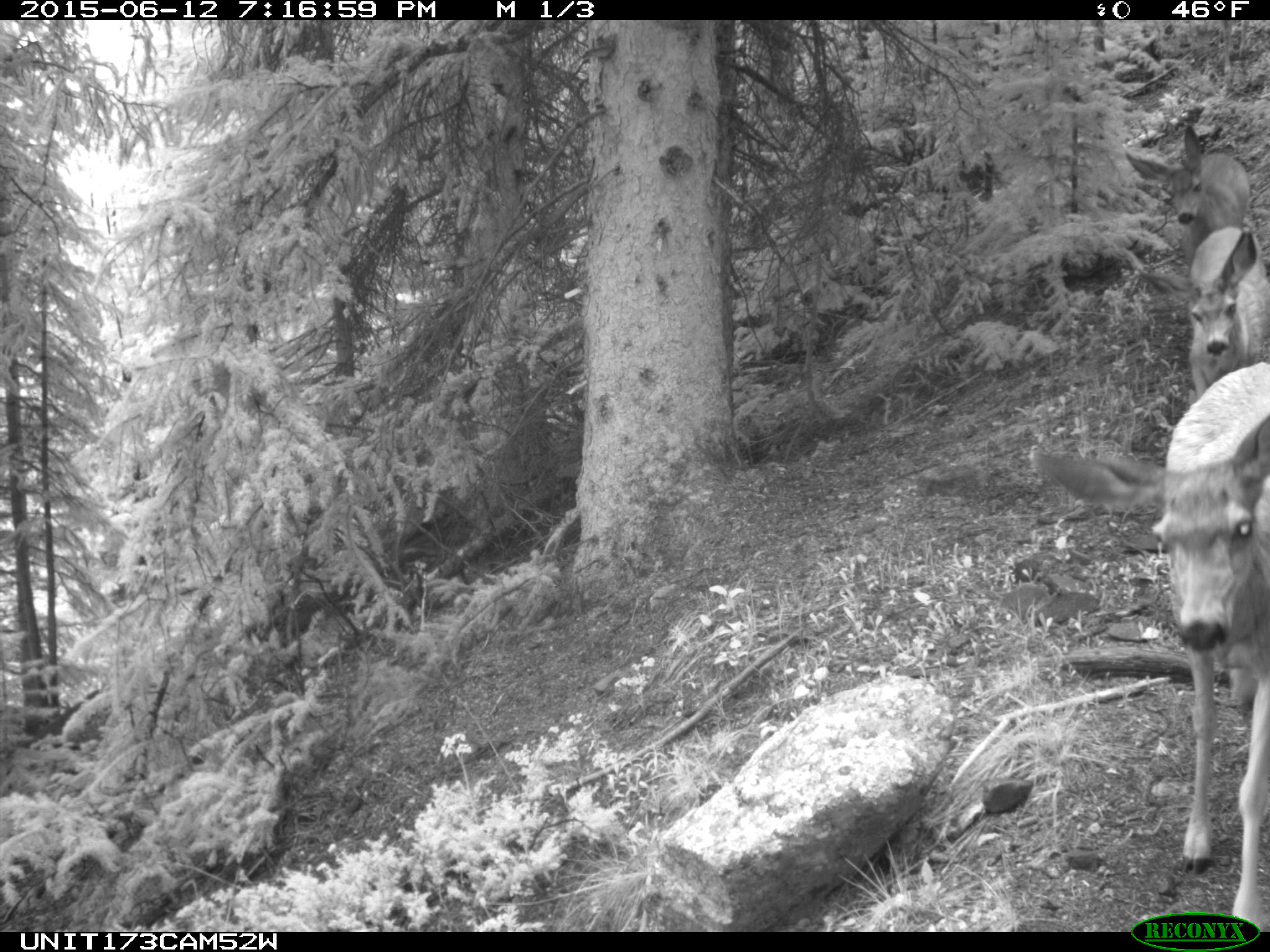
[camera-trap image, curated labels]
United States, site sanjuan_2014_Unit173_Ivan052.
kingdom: Animalia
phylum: Chordata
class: Mammalia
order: Artiodactyla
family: Cervidae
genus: Odocoileus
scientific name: Odocoileus hemionus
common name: mule deer